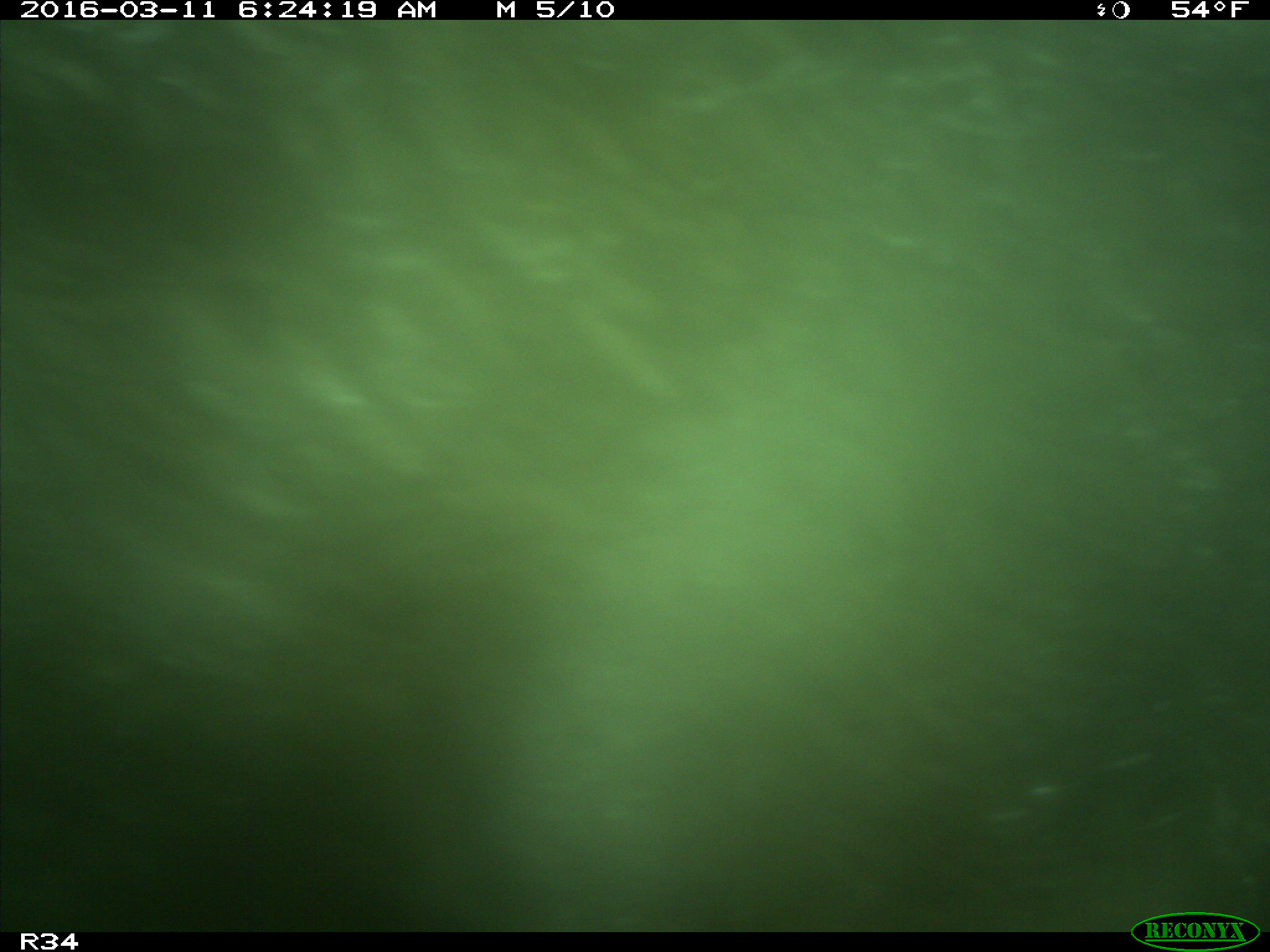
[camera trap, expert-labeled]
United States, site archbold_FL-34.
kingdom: Animalia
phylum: Chordata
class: Mammalia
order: Artiodactyla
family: Suidae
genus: Sus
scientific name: Sus scrofa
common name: wild boar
Sus scrofa (wild boar).